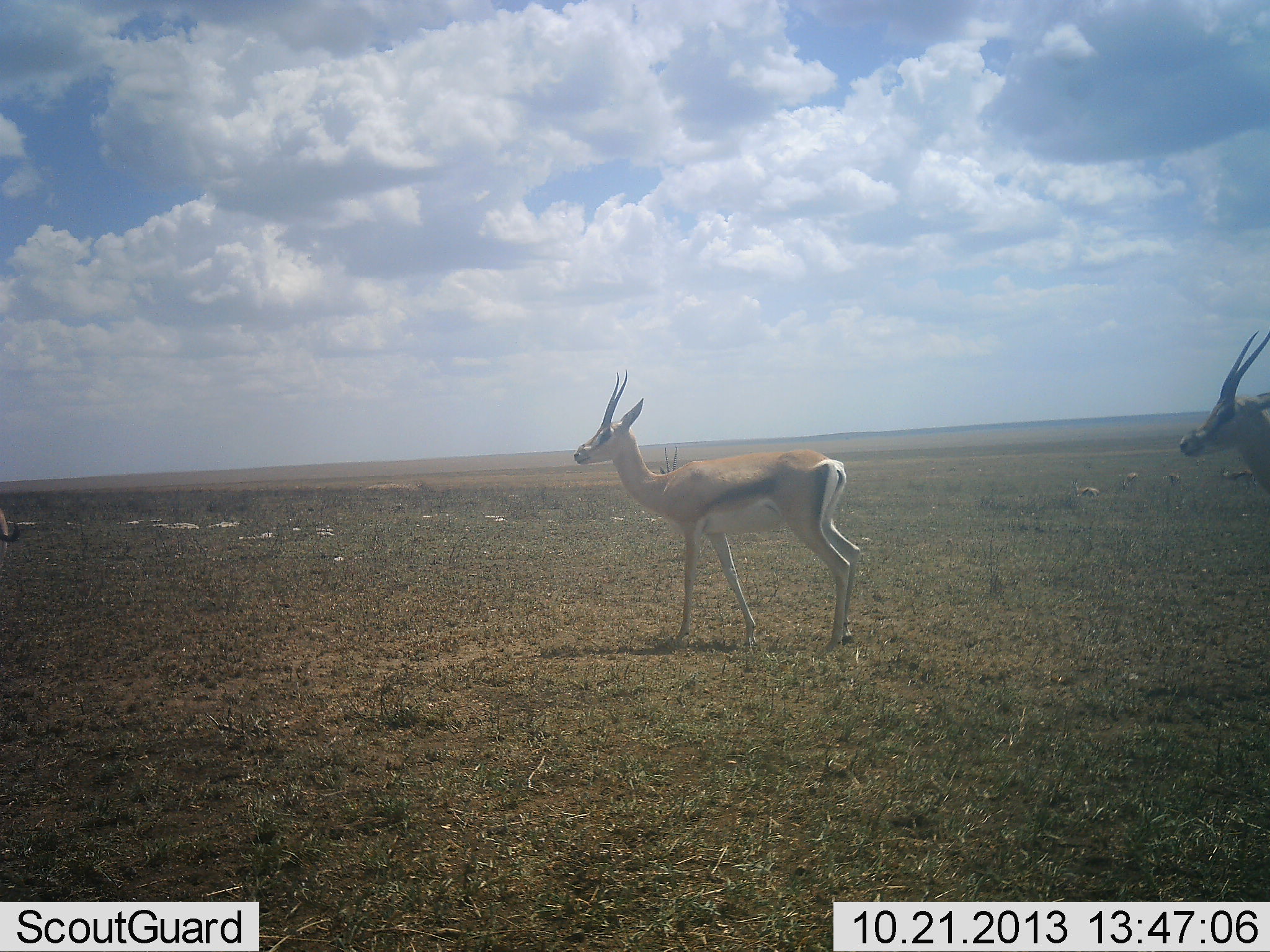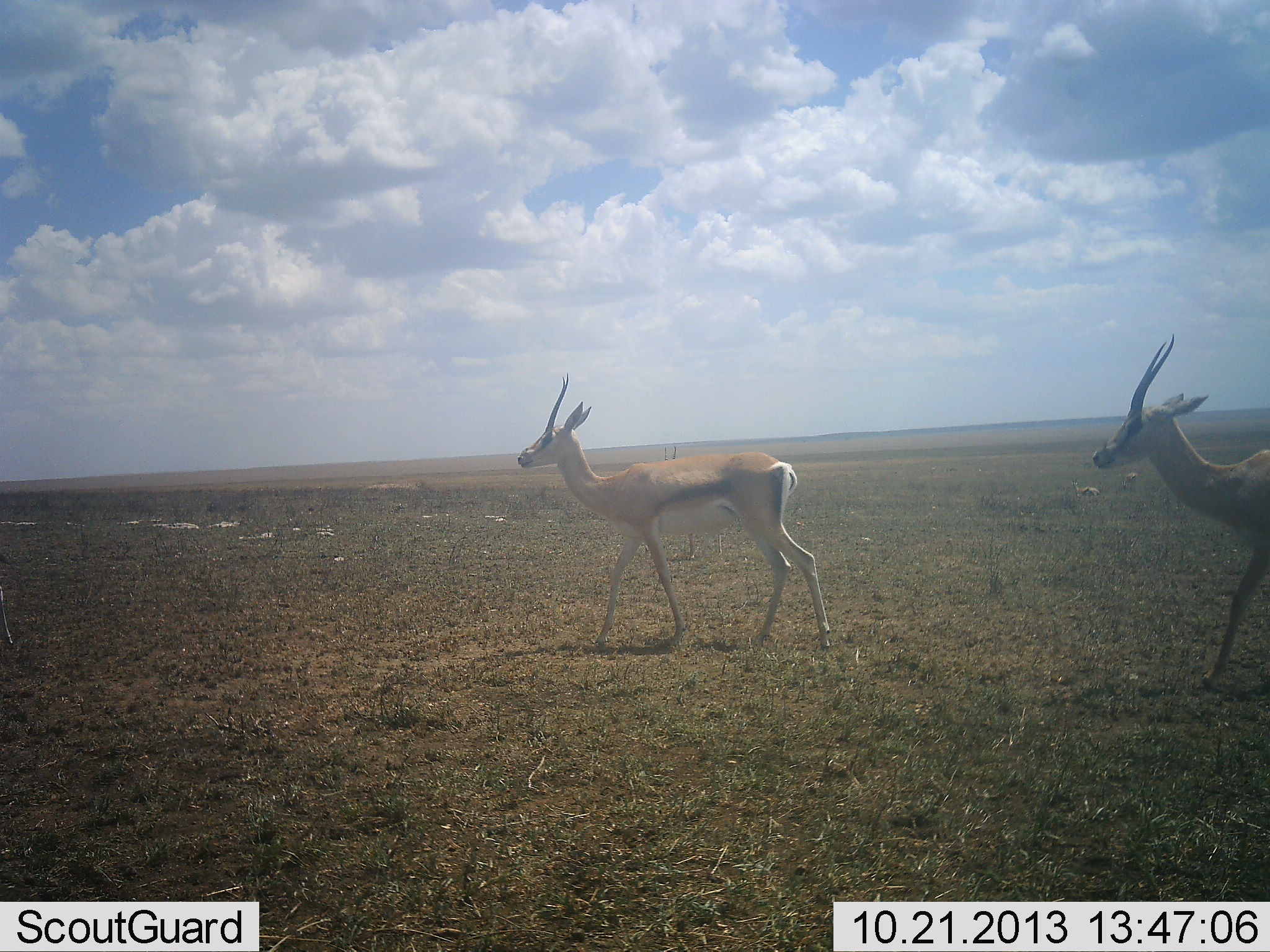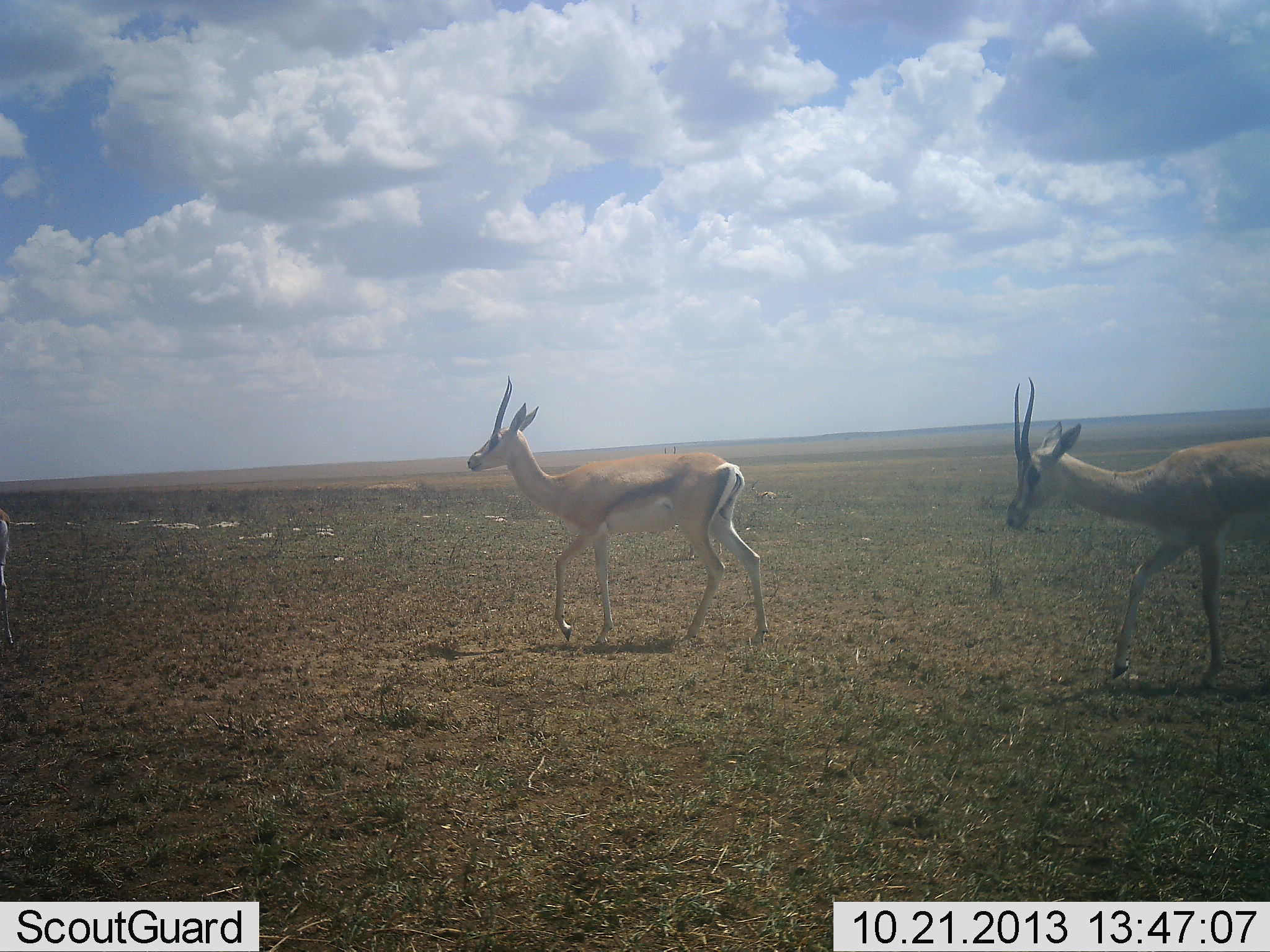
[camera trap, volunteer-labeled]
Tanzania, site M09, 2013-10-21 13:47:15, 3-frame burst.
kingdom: Animalia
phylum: Chordata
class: Mammalia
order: Artiodactyla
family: Bovidae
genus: Eudorcas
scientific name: Eudorcas thomsonii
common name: thomson's gazelle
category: gazellethomsons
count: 2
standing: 19%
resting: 0%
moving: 95%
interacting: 0%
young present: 0%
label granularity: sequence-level